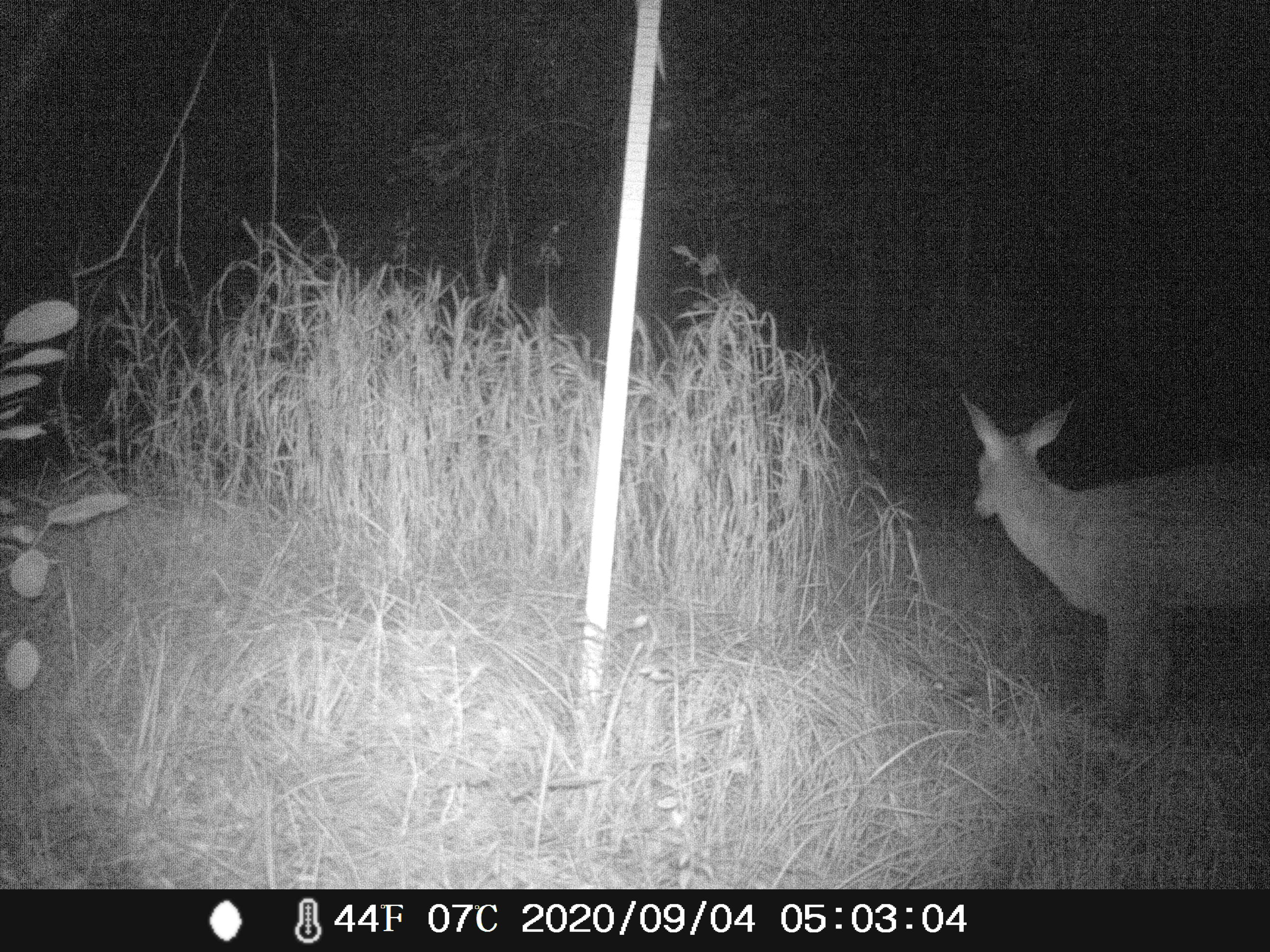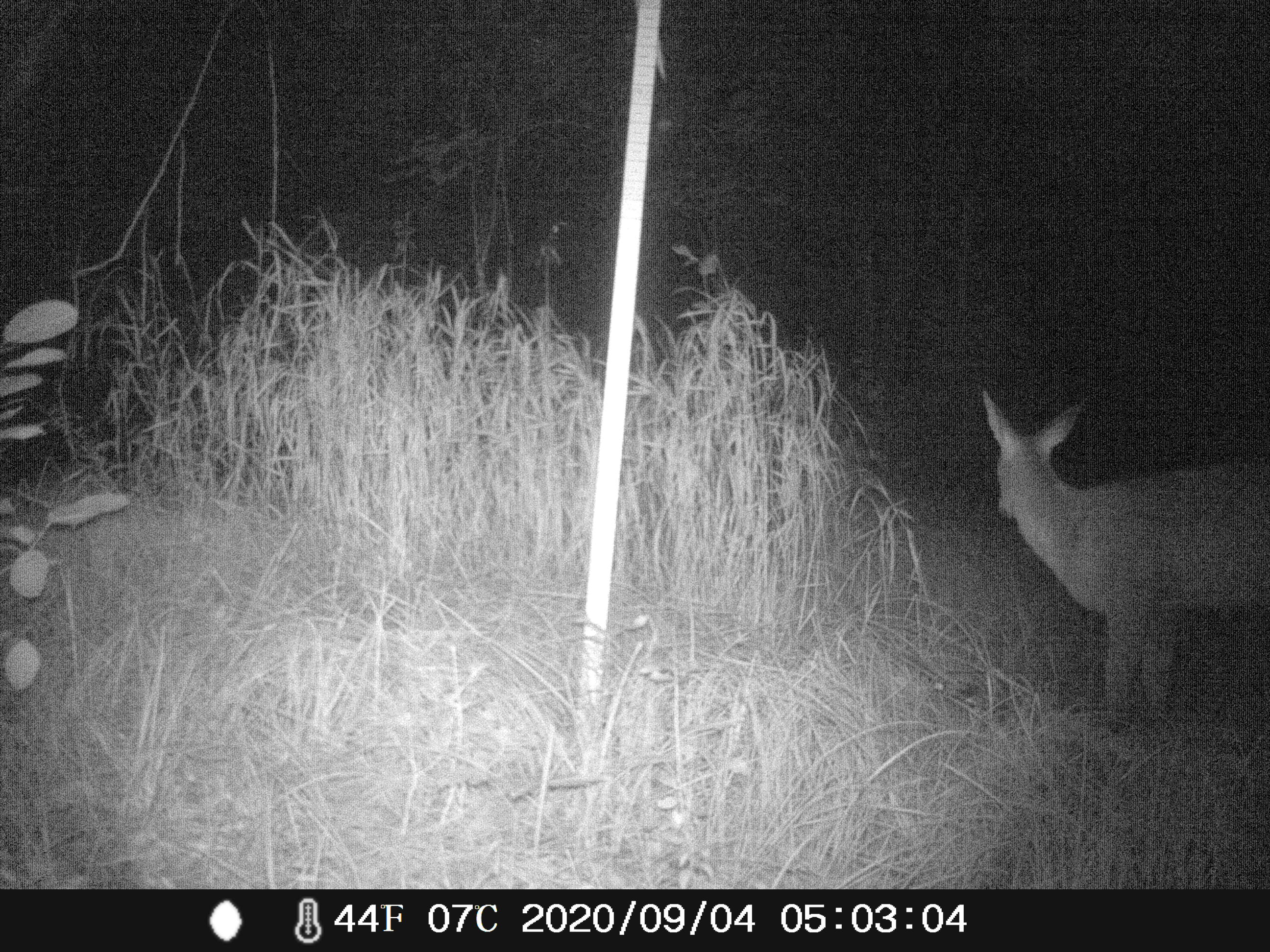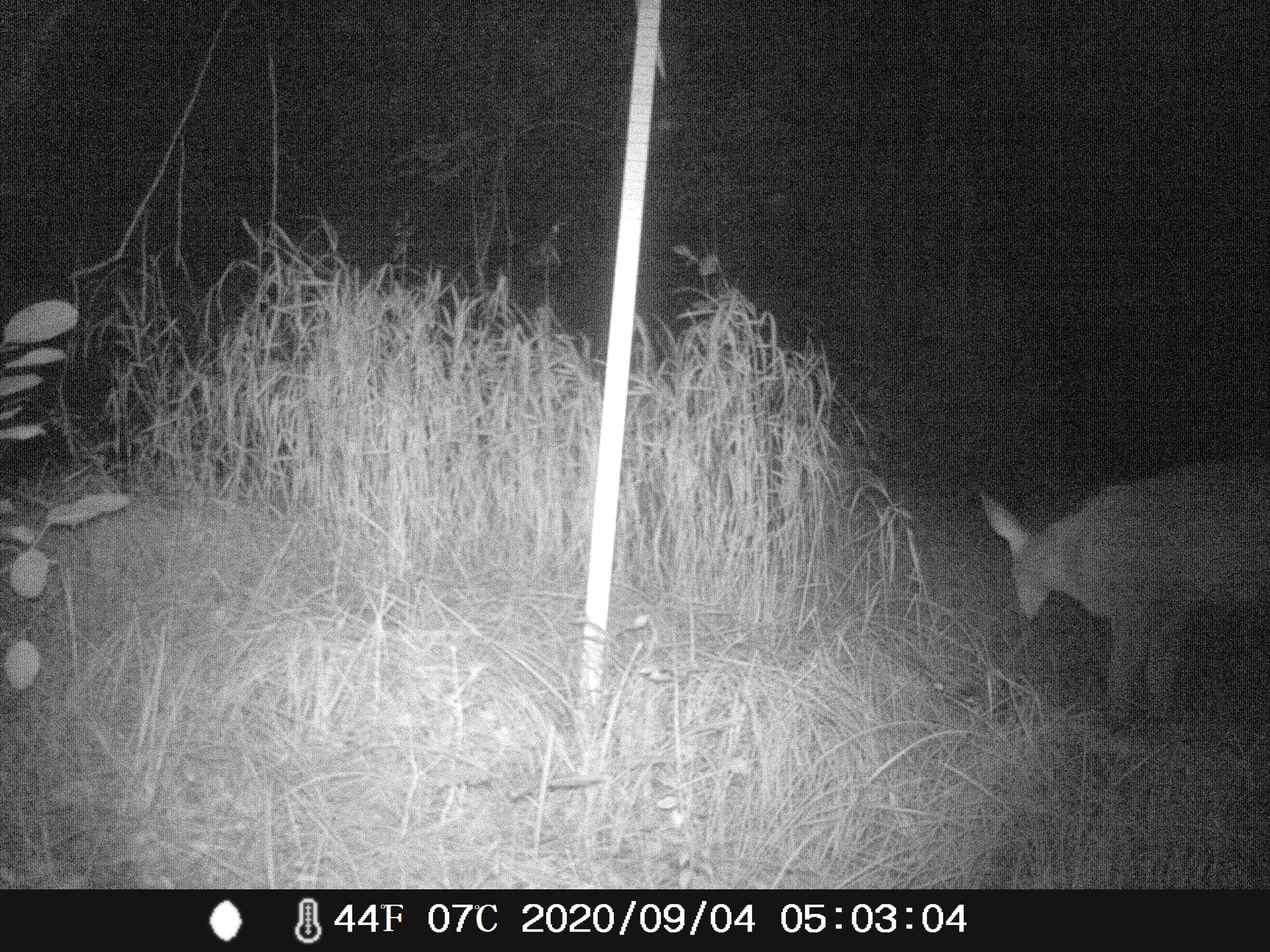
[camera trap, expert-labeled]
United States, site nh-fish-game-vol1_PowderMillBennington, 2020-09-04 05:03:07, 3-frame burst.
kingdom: Animalia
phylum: Chordata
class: Mammalia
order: Artiodactyla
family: Cervidae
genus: Odocoileus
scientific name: Odocoileus virginianus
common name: white-tailed deer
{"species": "white-tailed deer (Odocoileus virginianus)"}